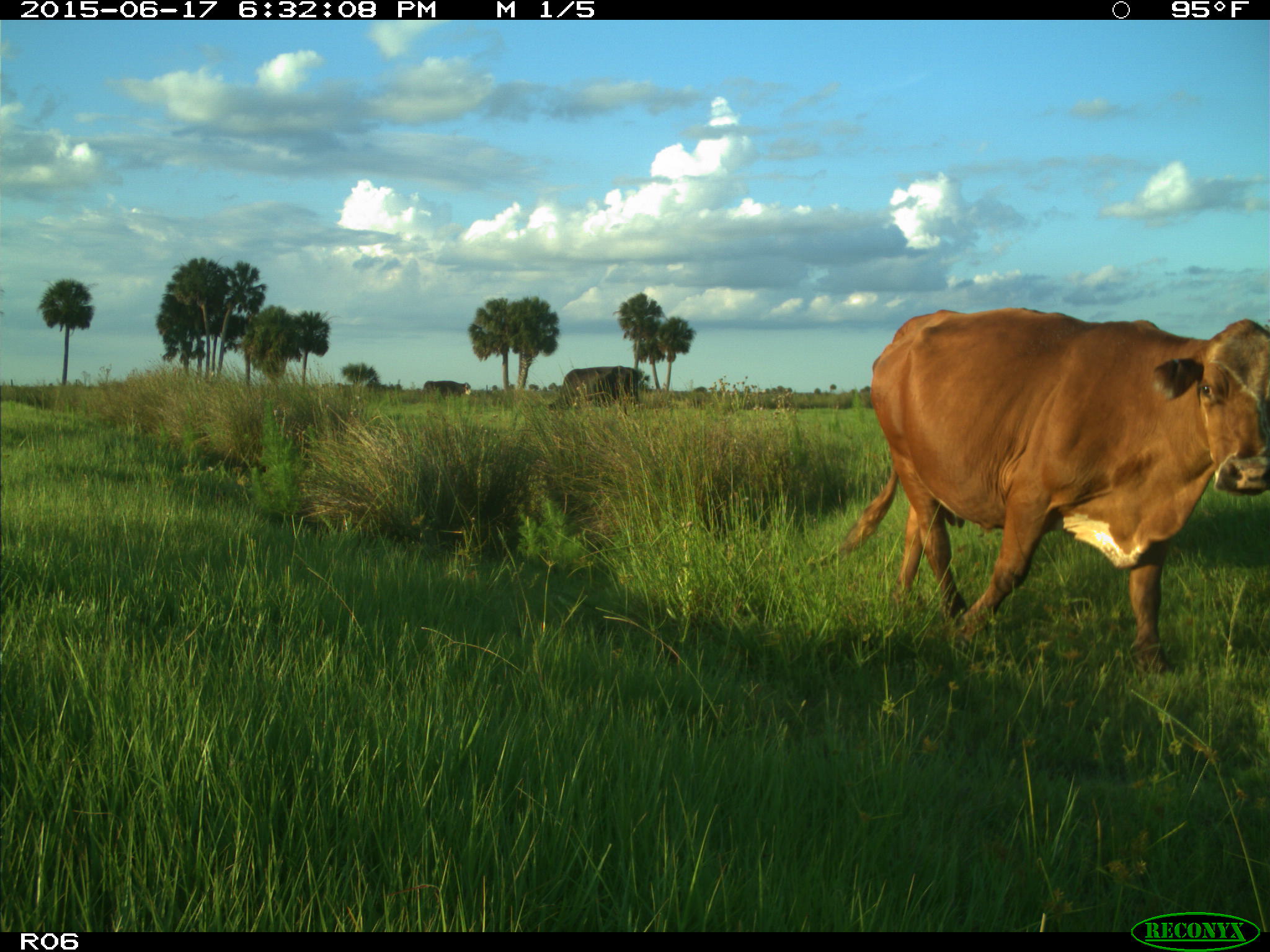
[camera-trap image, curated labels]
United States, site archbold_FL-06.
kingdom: Animalia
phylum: Chordata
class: Mammalia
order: Artiodactyla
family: Bovidae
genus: Bos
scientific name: Bos taurus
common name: domestic cow